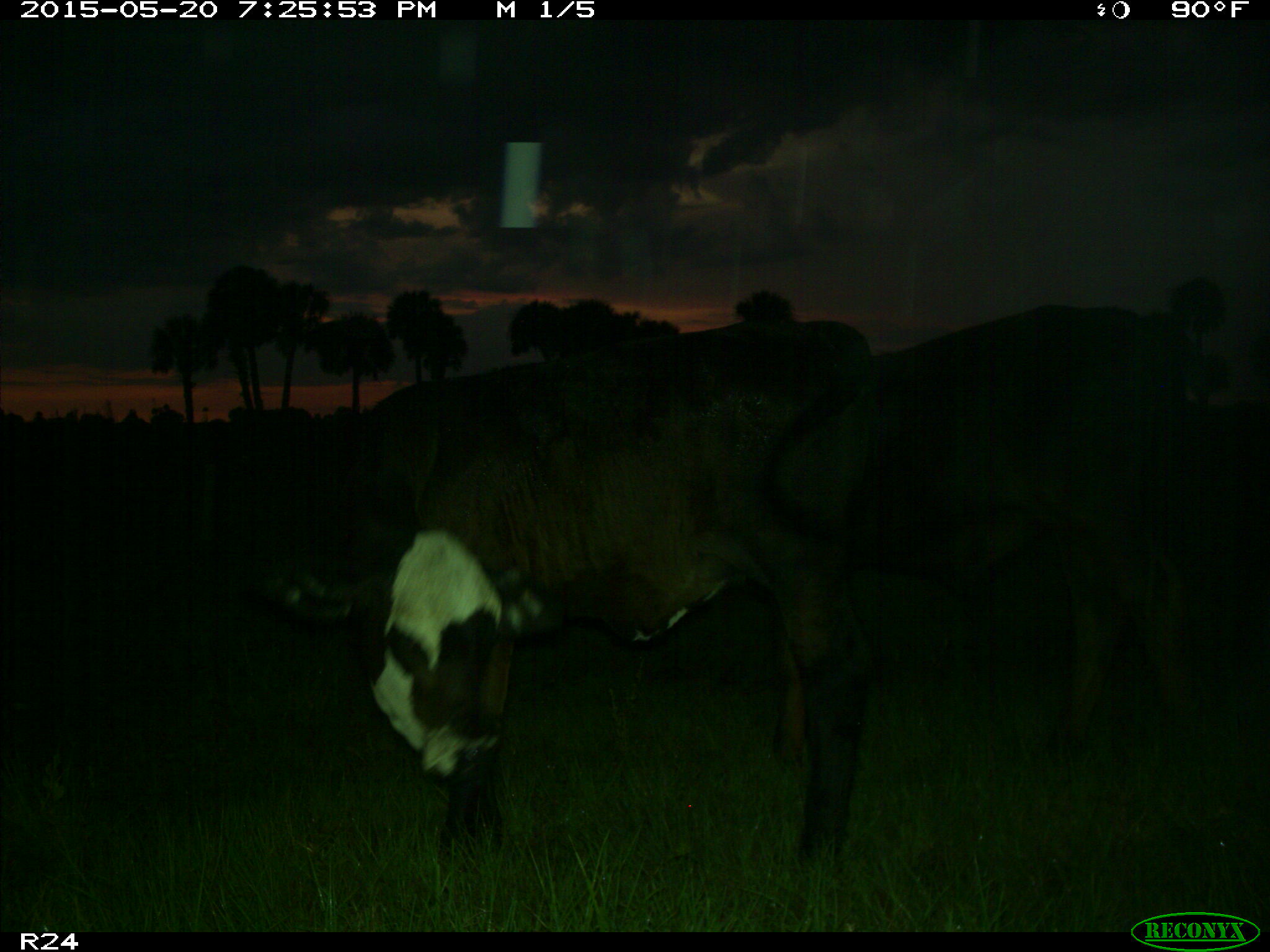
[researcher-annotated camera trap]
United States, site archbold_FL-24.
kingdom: Animalia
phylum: Chordata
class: Mammalia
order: Artiodactyla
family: Bovidae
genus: Bos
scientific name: Bos taurus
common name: domestic cow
Bos taurus (domestic cow).